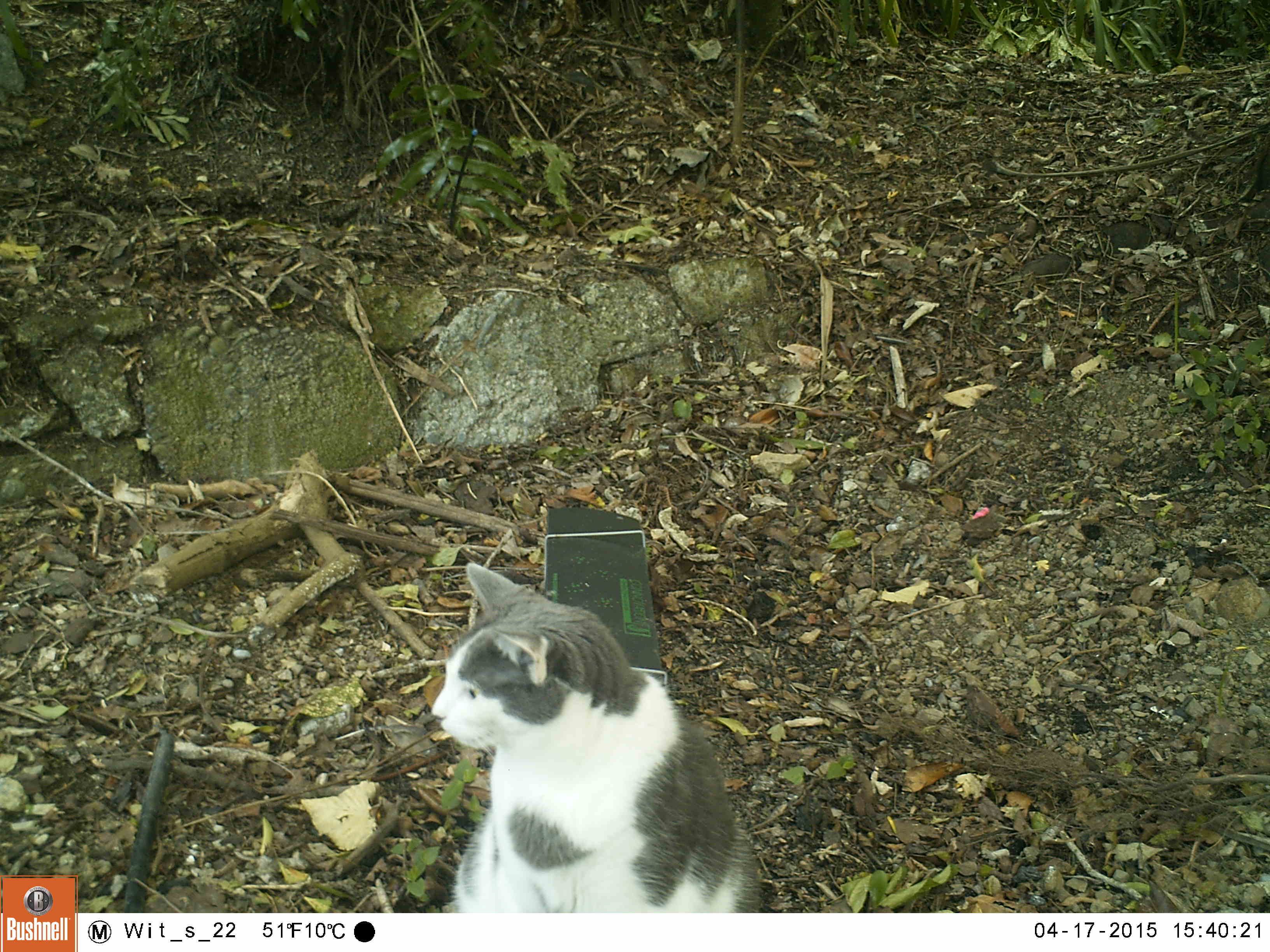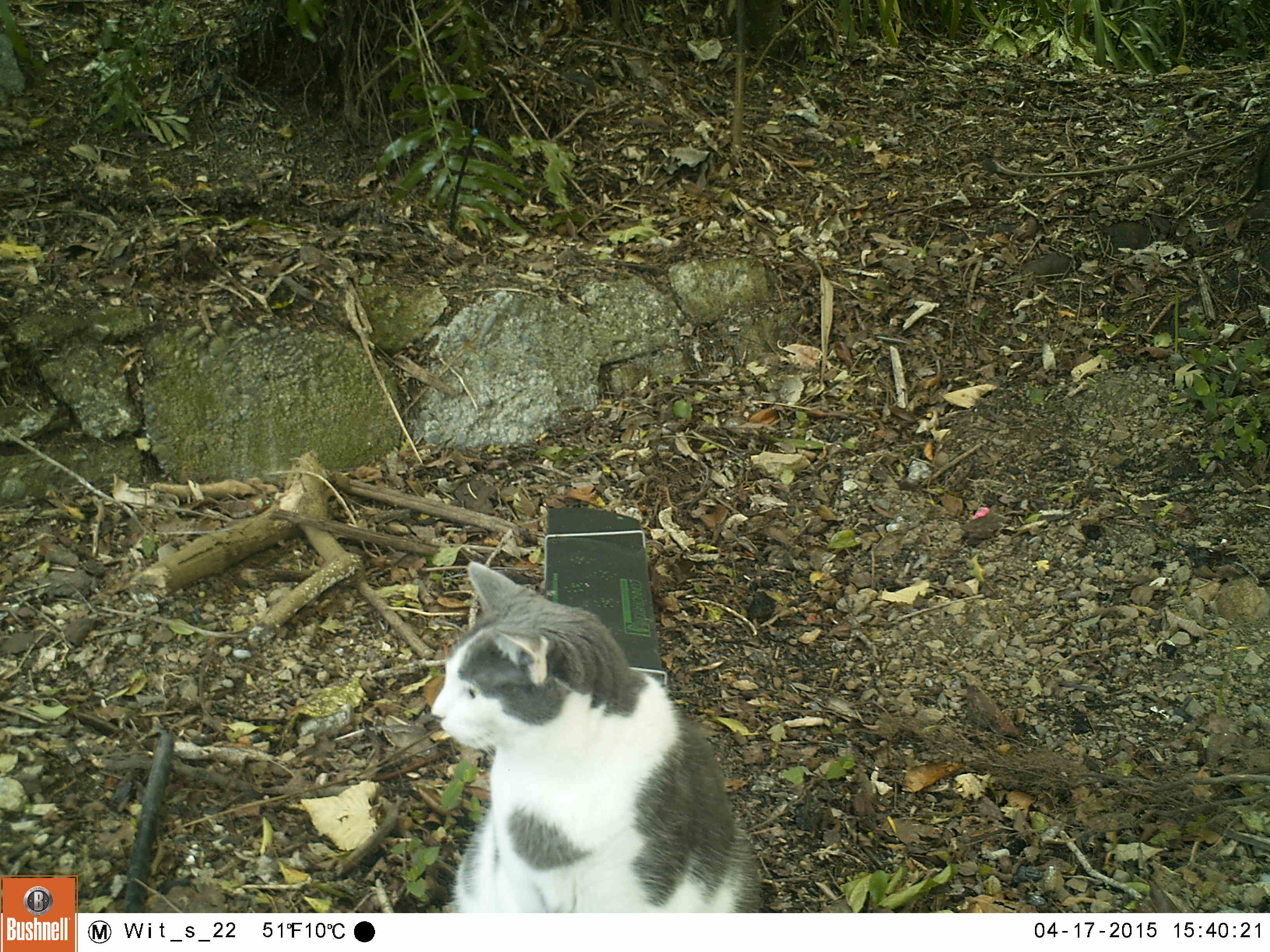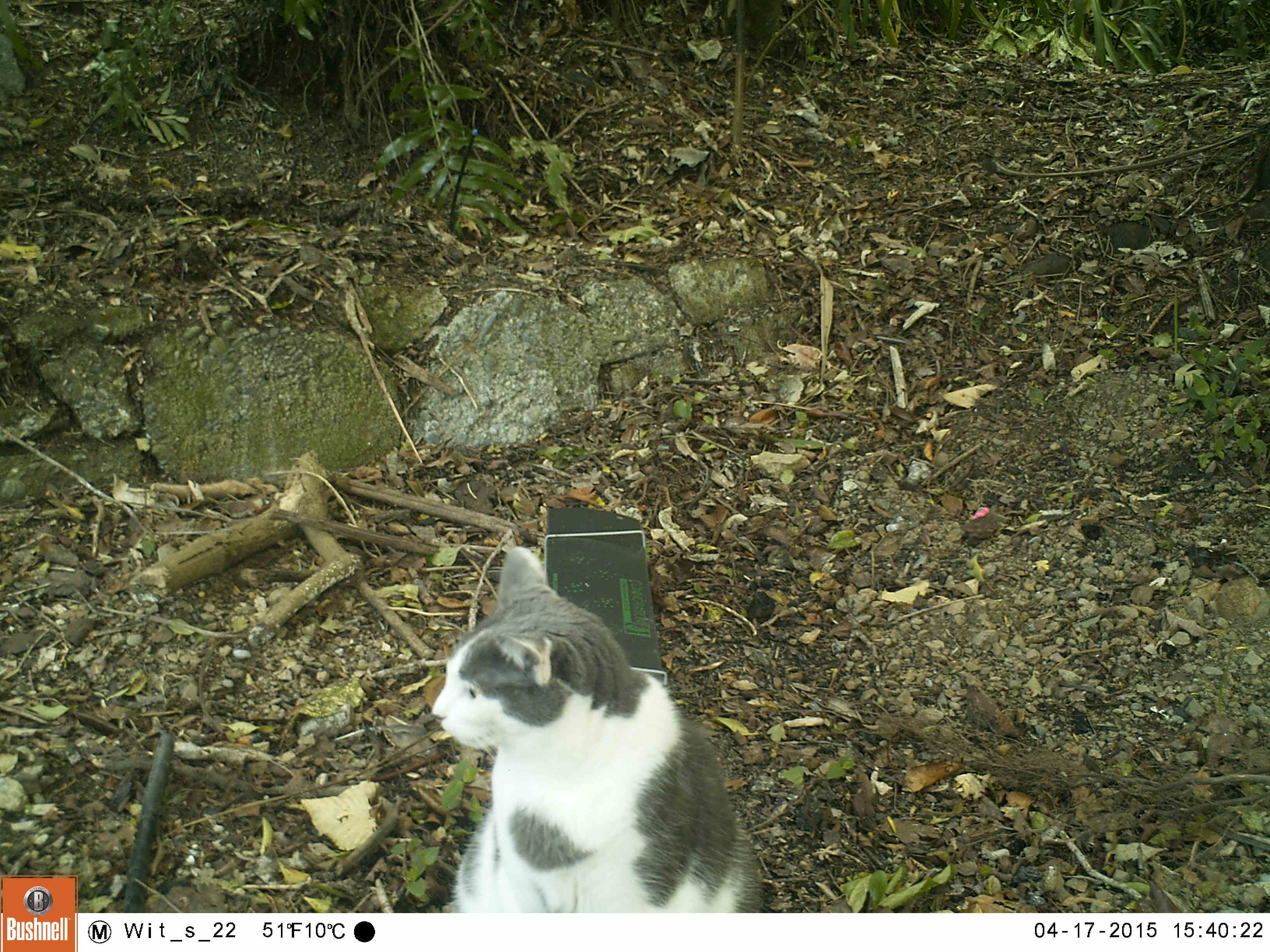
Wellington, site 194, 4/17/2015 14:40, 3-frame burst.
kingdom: Animalia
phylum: Chordata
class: Mammalia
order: Carnivora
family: Felidae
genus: Felis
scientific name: Felis catus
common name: cat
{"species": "cat (Felis catus)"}